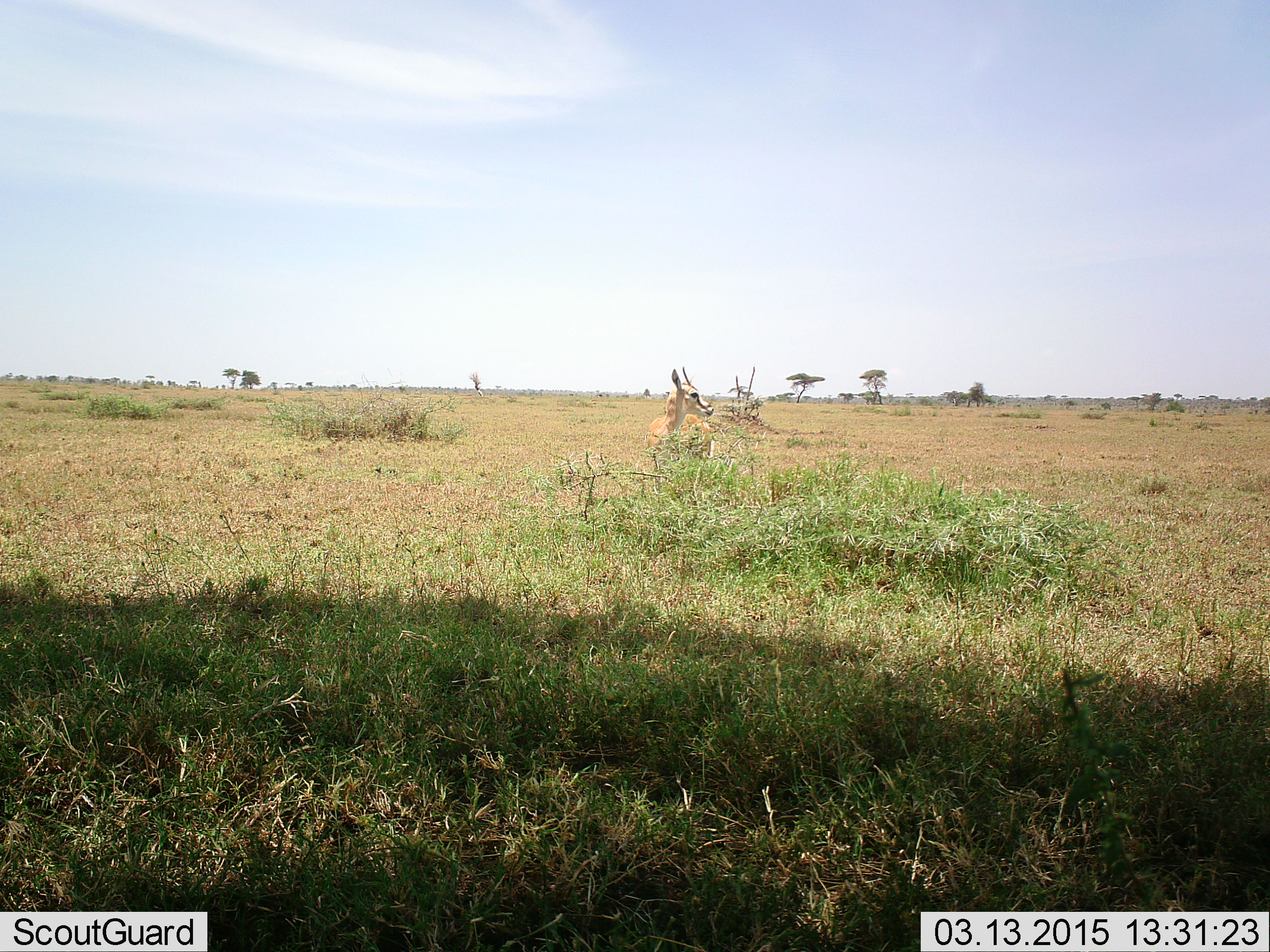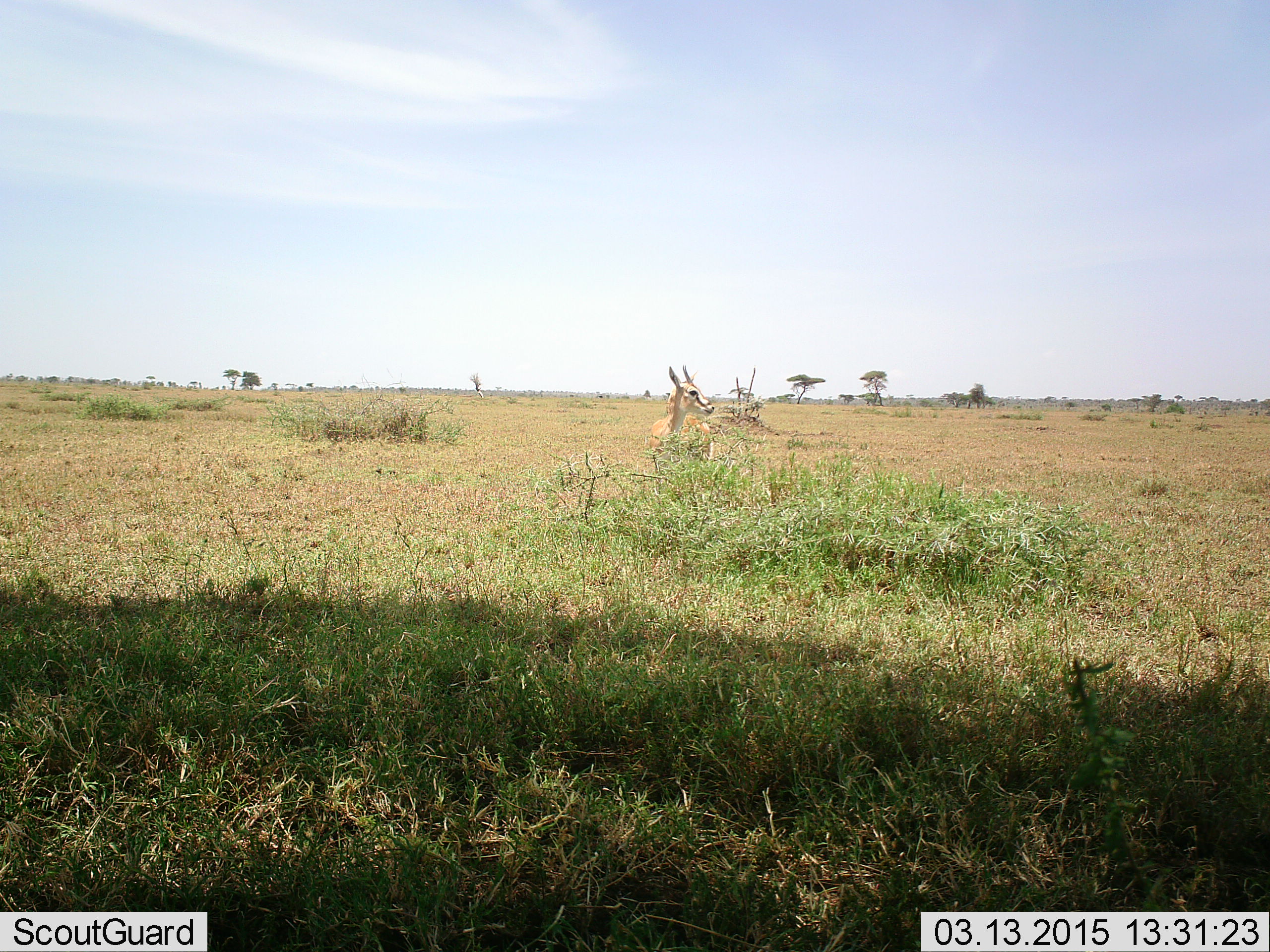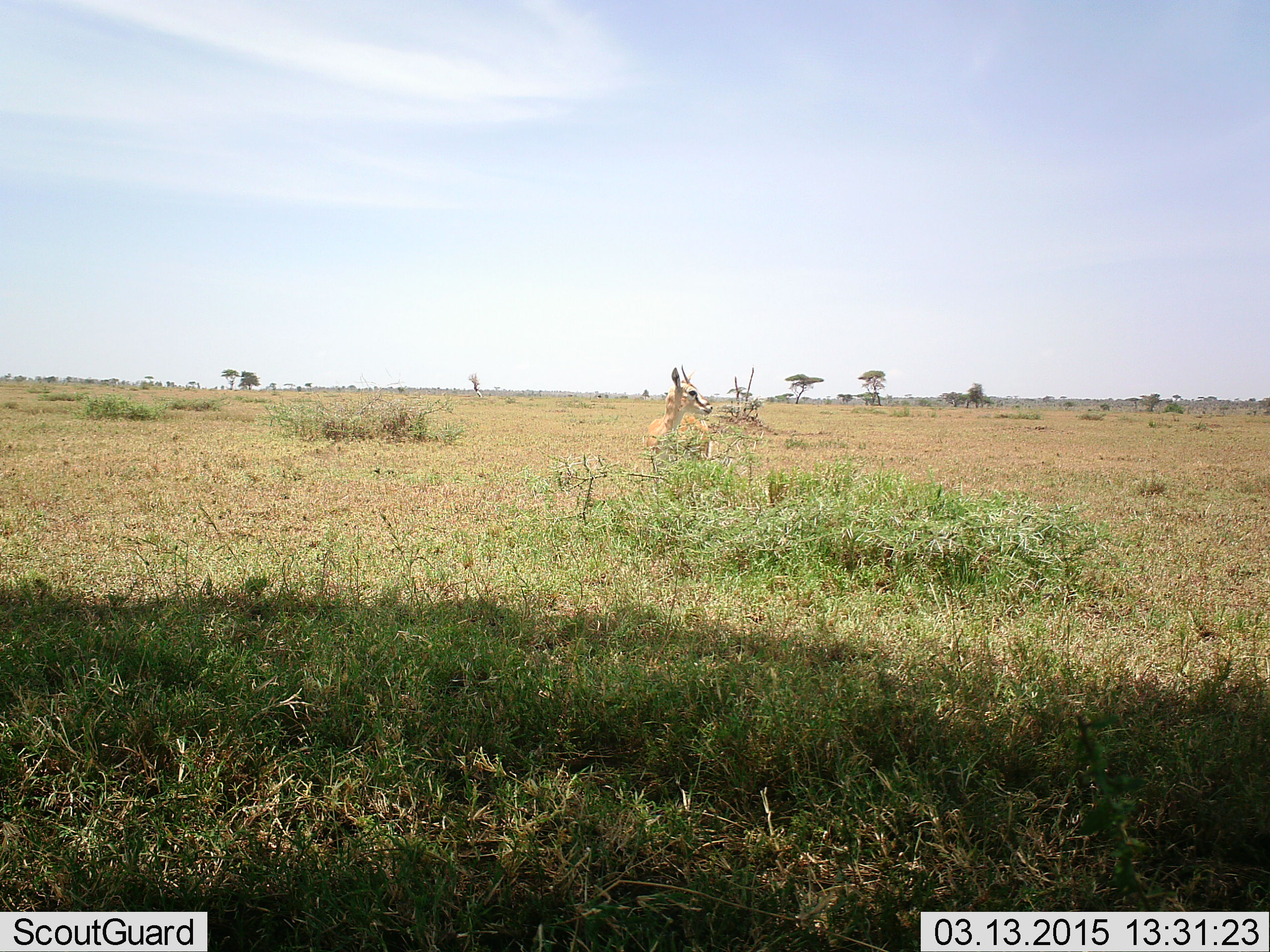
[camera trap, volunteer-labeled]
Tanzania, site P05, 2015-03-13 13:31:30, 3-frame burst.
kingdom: Animalia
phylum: Chordata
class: Mammalia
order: Artiodactyla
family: Bovidae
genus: Eudorcas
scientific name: Eudorcas thomsonii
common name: thomson's gazelle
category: gazellethomsons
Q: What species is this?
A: Gazellethomsons (thomson's gazelle) (Eudorcas thomsonii).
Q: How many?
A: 1.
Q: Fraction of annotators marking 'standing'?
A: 70%.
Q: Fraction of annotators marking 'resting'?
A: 30%.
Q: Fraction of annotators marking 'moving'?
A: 0%.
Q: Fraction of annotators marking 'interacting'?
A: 0%.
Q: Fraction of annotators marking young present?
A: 0%.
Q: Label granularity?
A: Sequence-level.